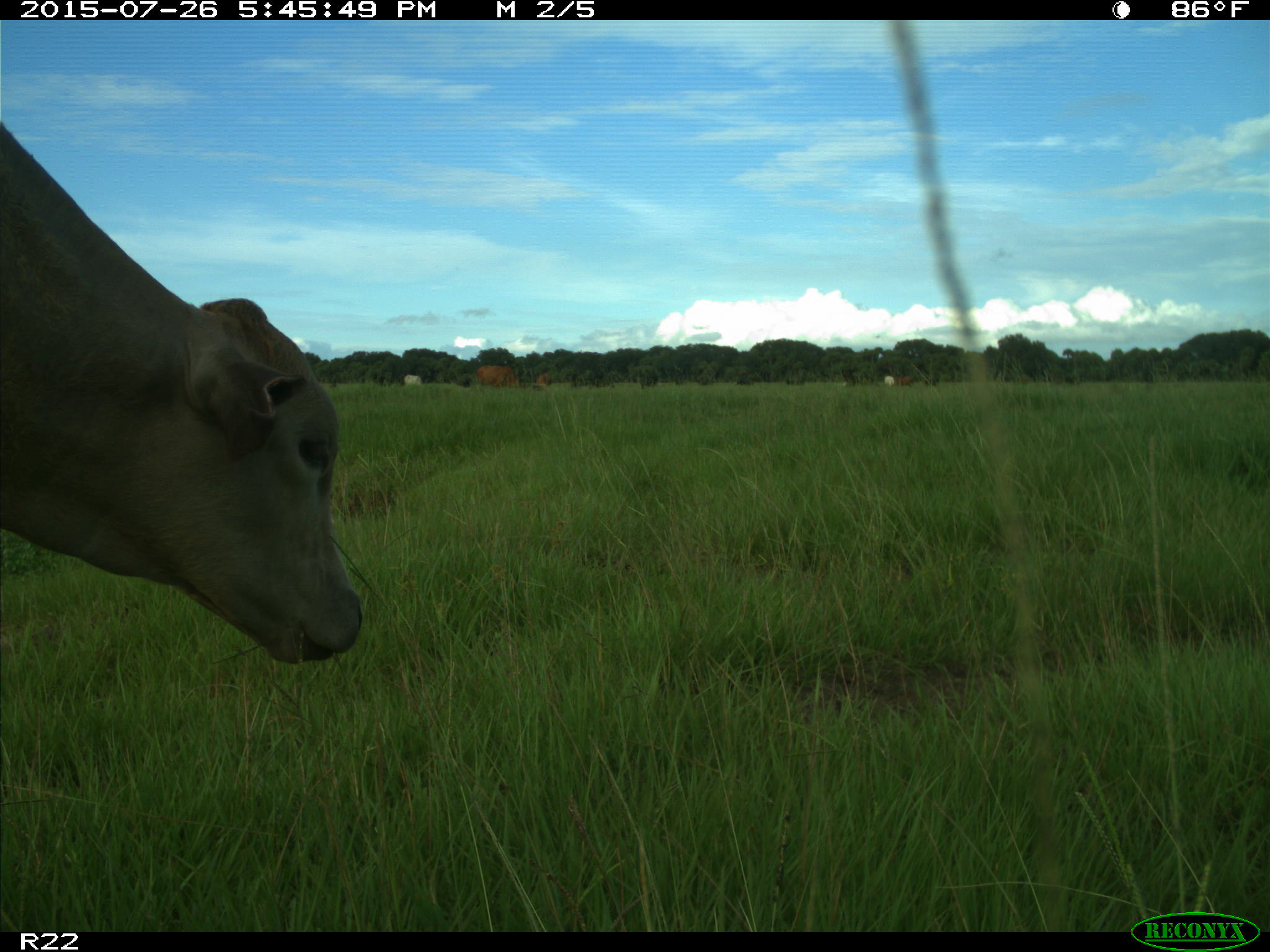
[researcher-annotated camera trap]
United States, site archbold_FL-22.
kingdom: Animalia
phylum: Chordata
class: Mammalia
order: Artiodactyla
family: Bovidae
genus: Bos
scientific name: Bos taurus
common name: domestic cow